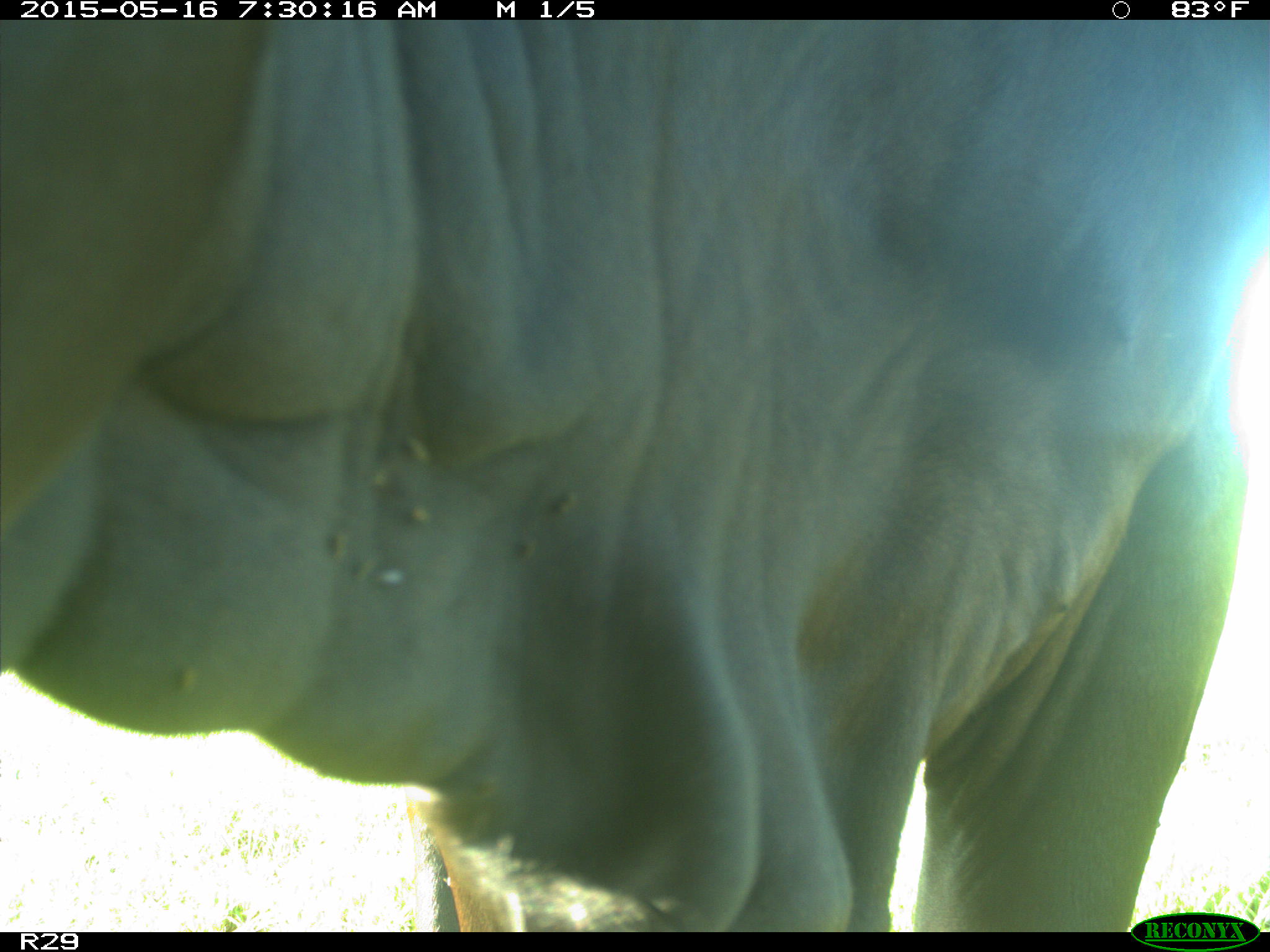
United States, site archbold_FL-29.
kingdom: Animalia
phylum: Chordata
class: Mammalia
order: Artiodactyla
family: Bovidae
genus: Bos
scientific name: Bos taurus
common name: domestic cow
Bos taurus (domestic cow).